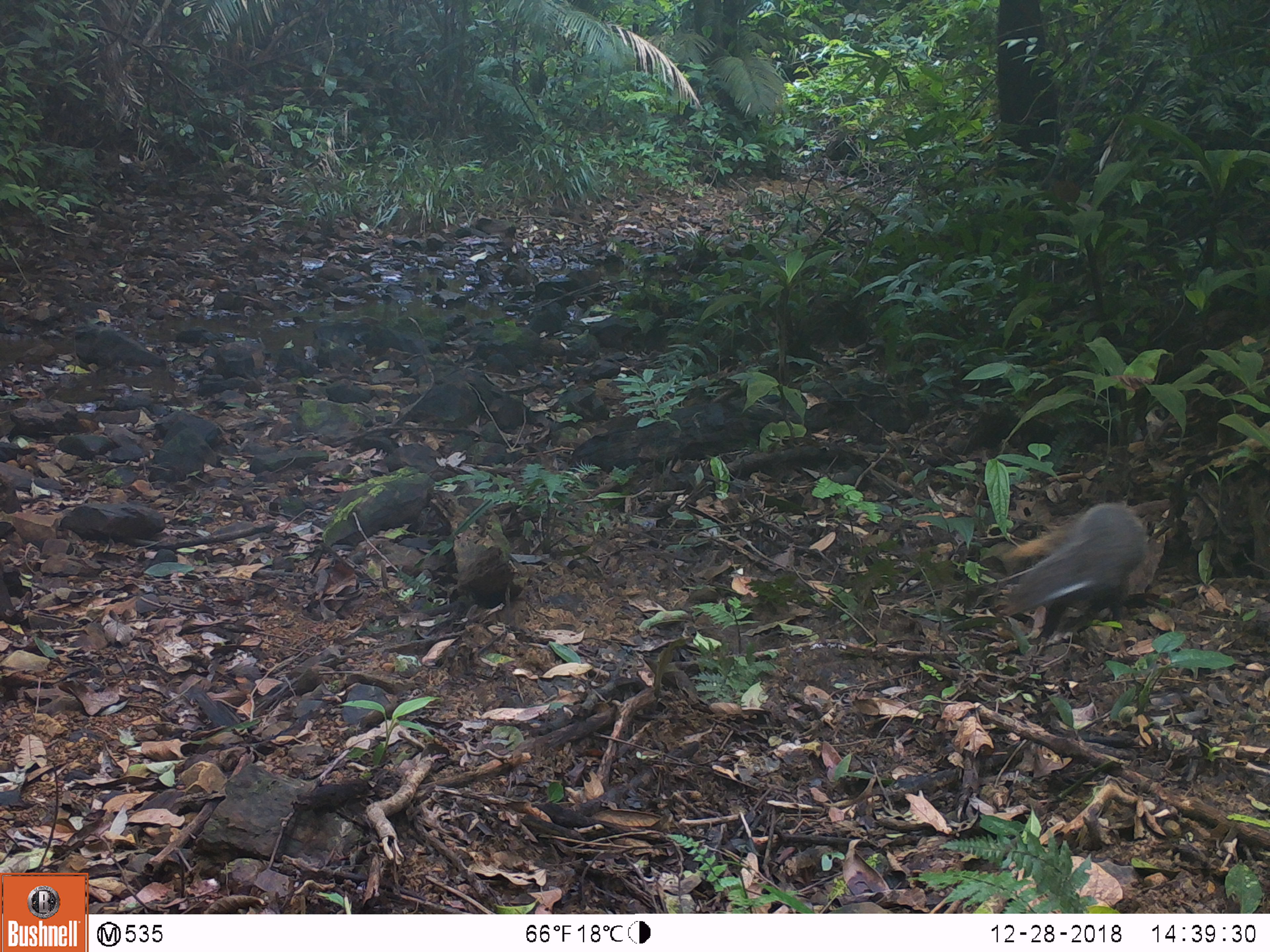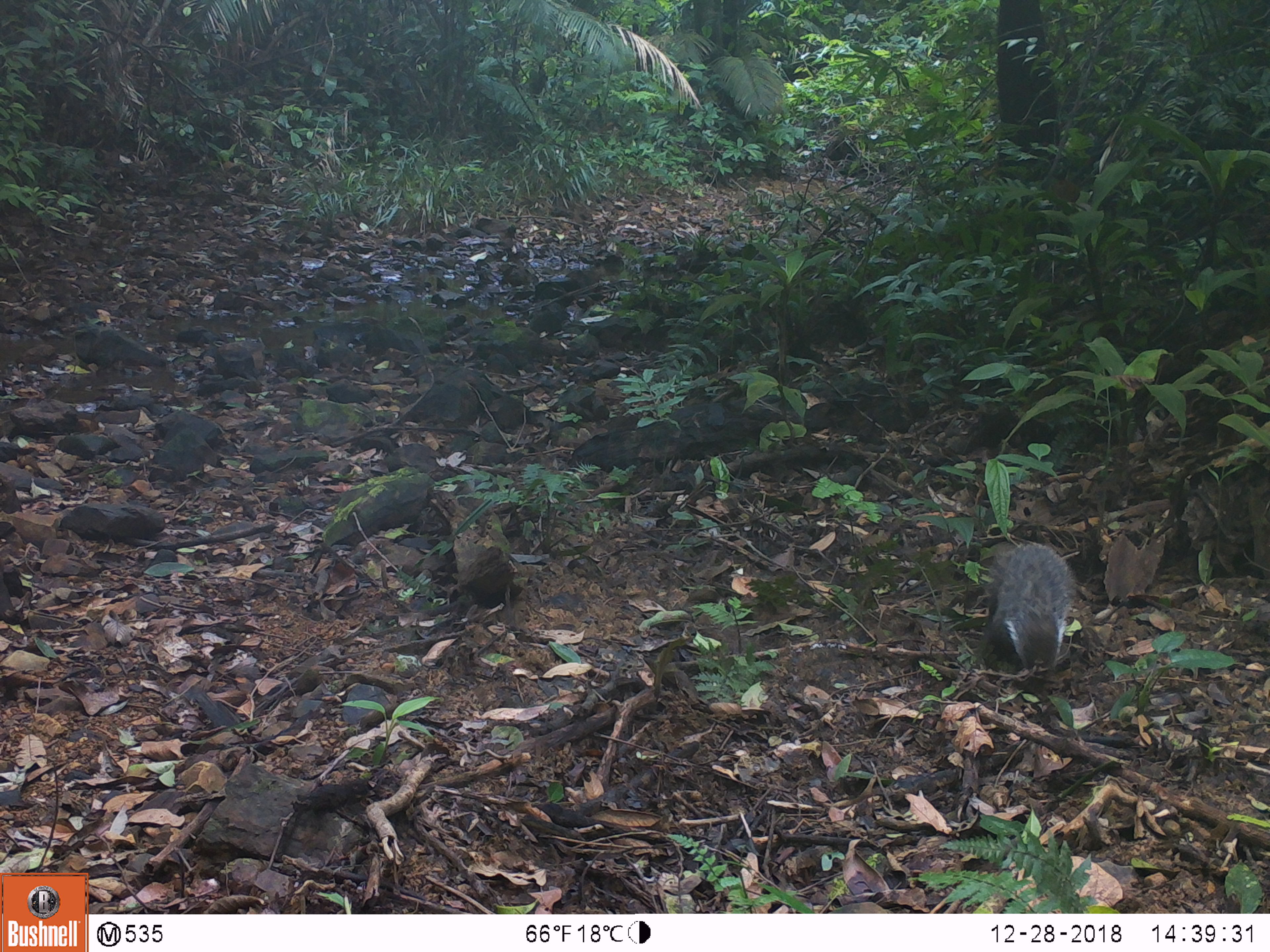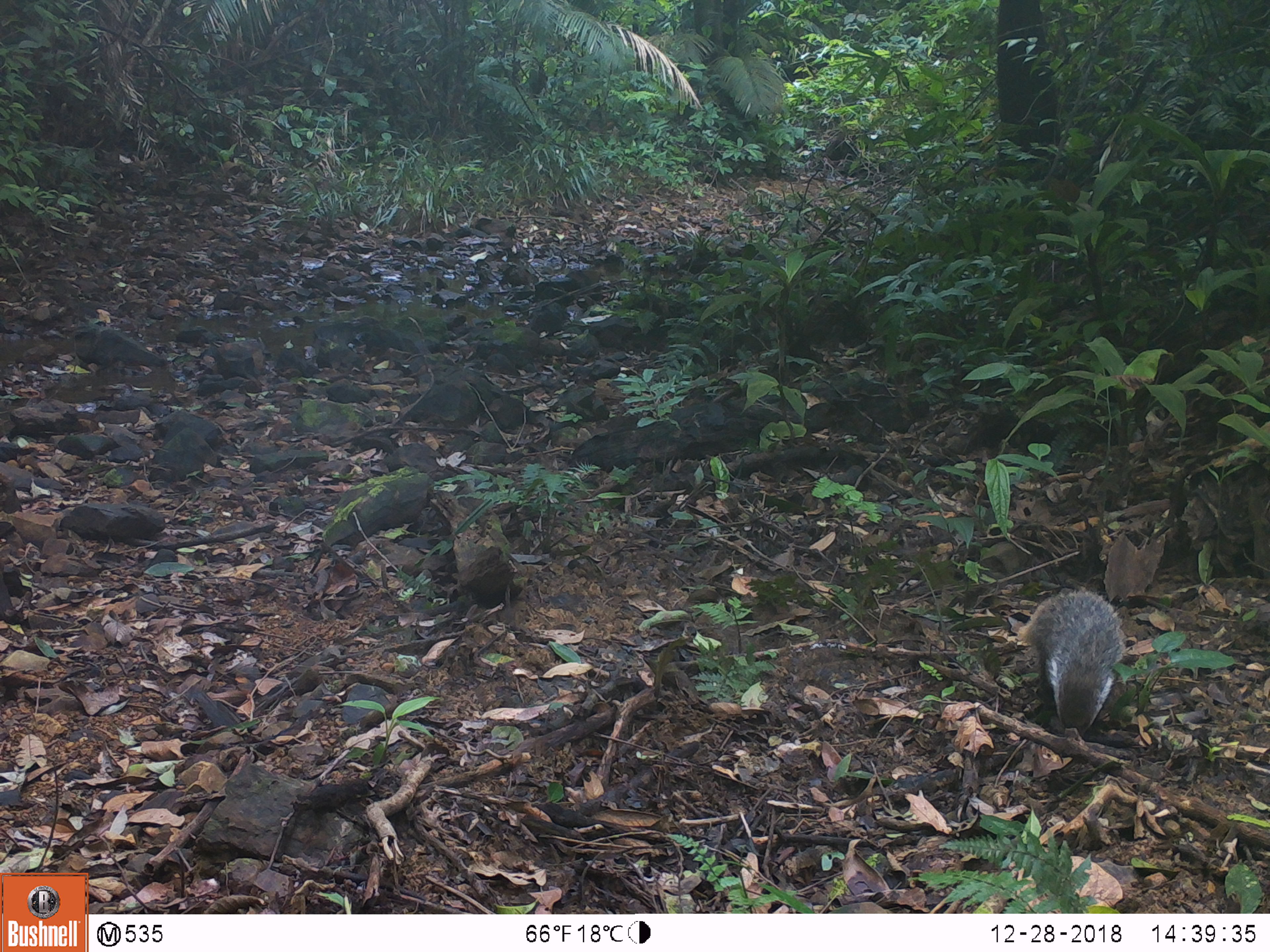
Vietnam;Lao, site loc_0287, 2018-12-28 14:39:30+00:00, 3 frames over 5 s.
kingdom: Animalia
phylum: Chordata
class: Mammalia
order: Carnivora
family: Herpestidae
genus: Urva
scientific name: Urva urva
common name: crab-eating mongoose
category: crab eating mongoose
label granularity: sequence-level